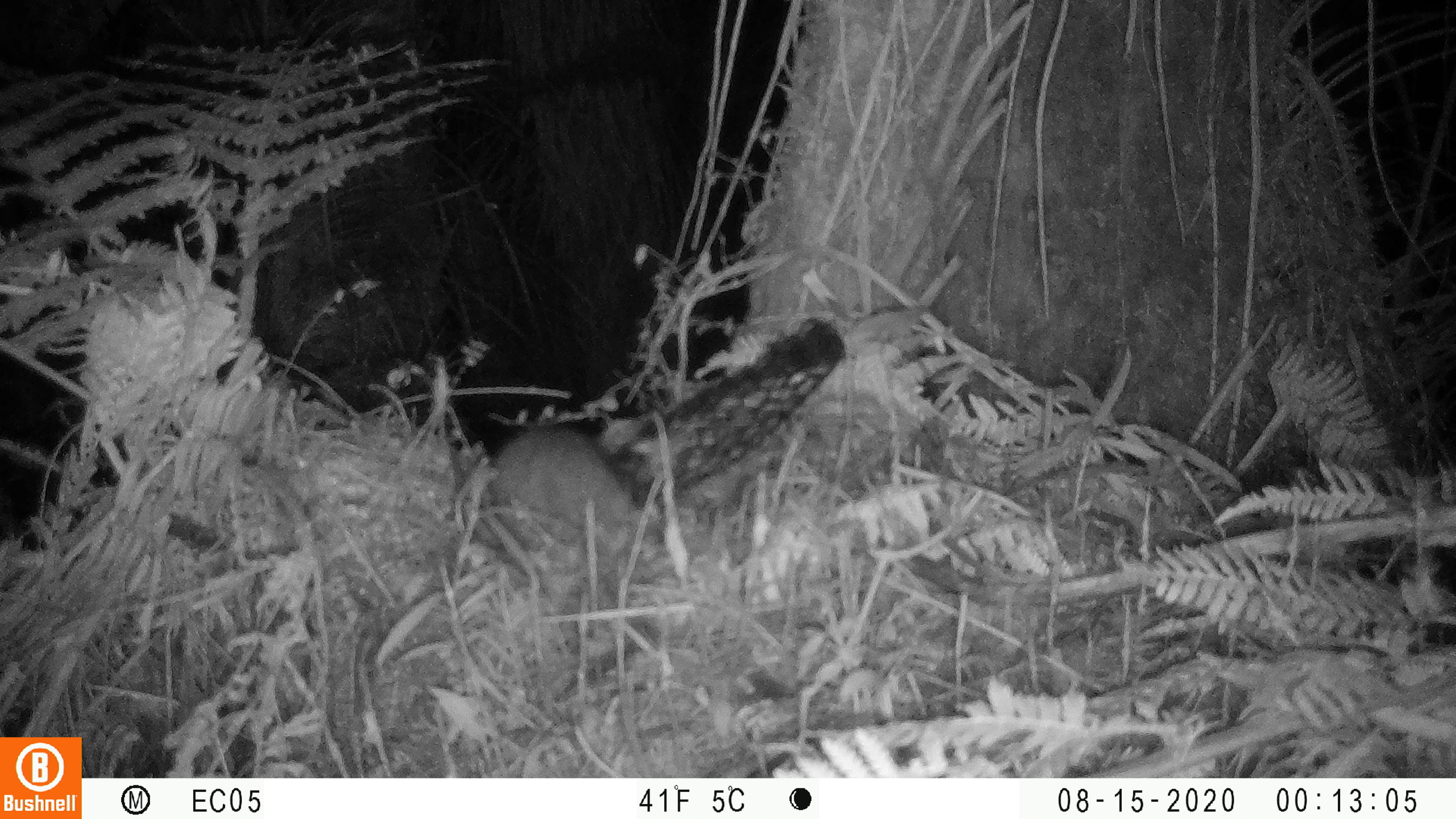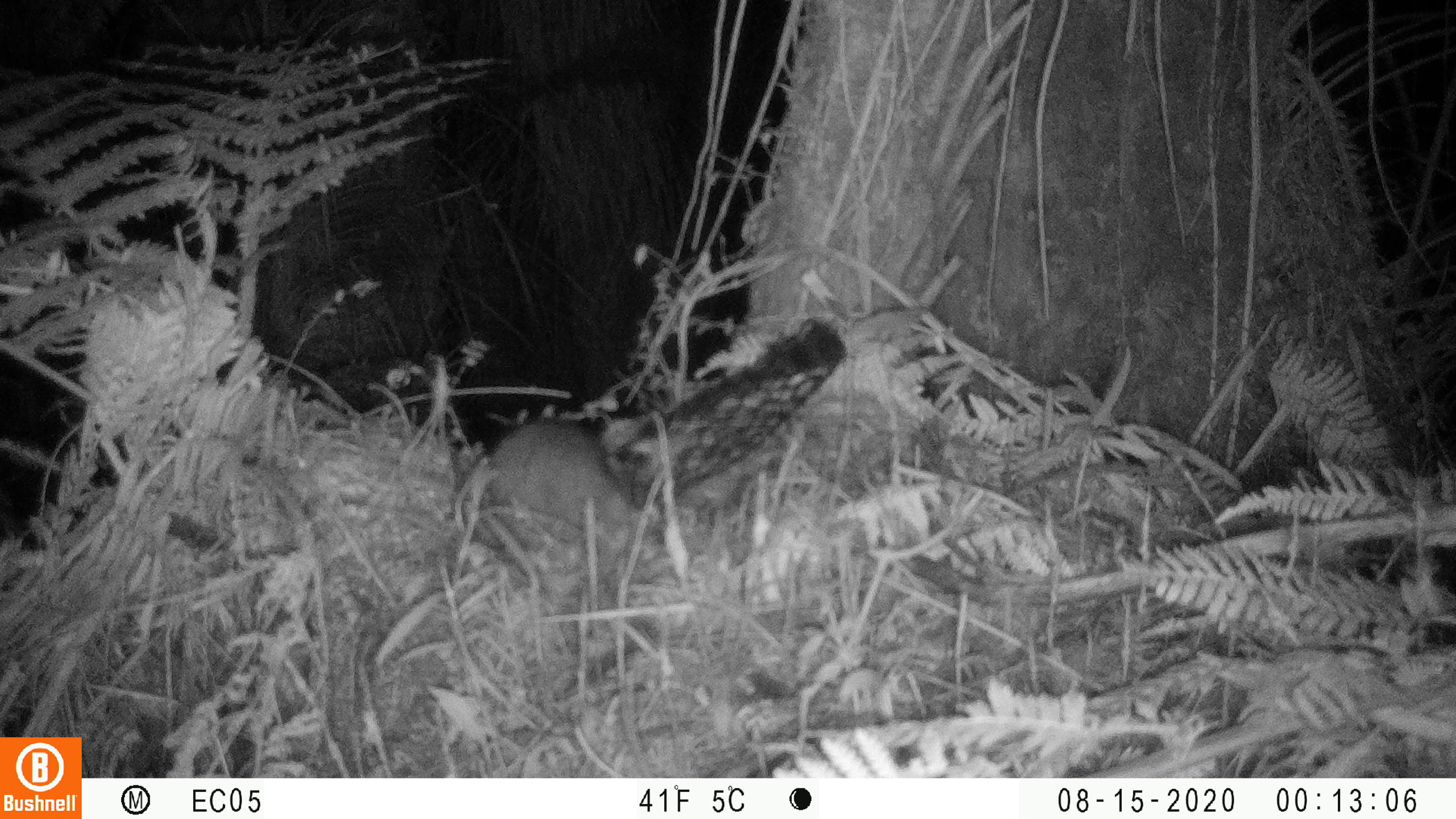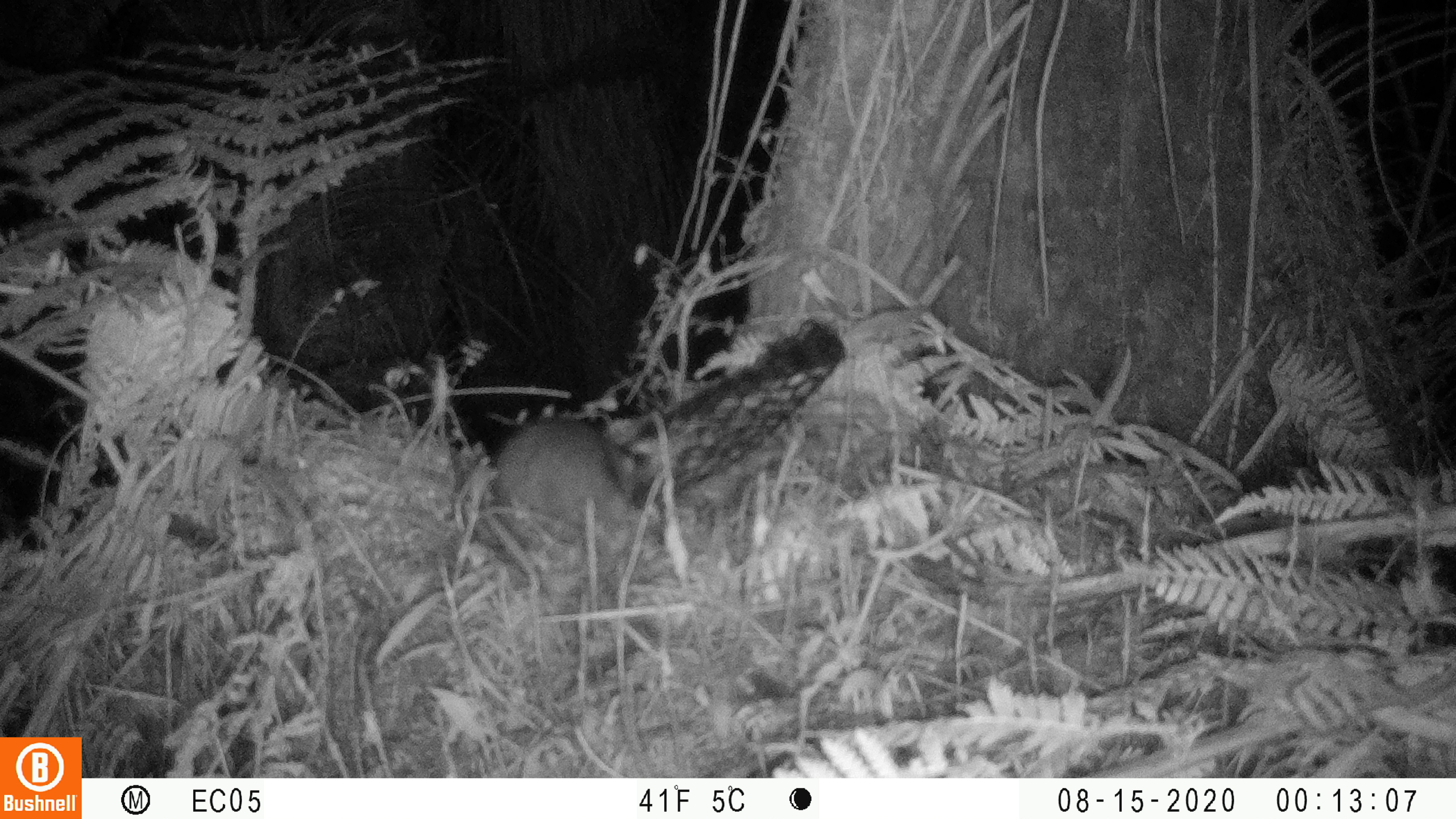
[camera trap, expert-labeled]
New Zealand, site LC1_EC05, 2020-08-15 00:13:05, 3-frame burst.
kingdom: Animalia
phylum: Chordata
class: Mammalia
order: Rodentia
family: Muridae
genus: Rattus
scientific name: Rattus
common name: rat